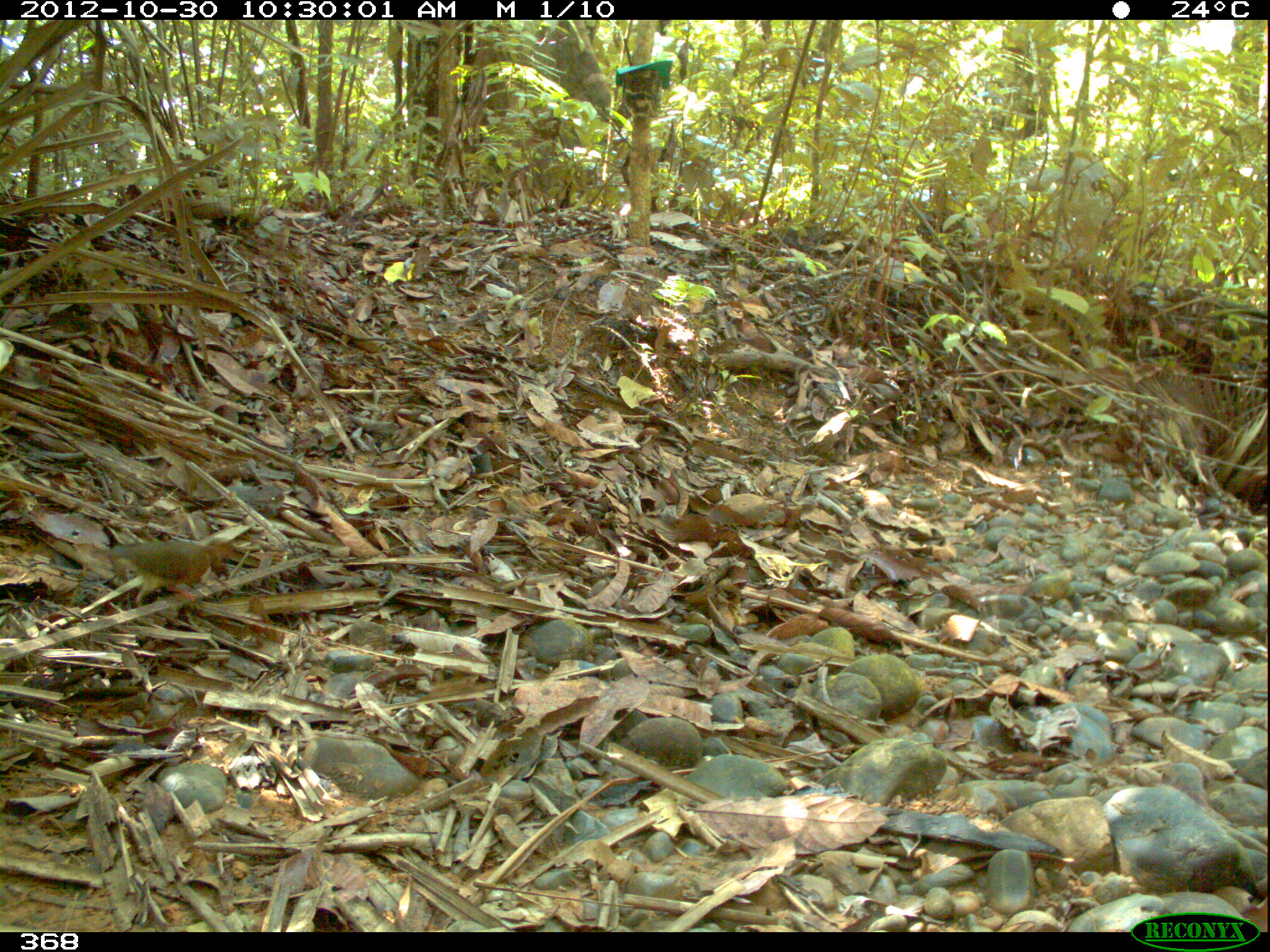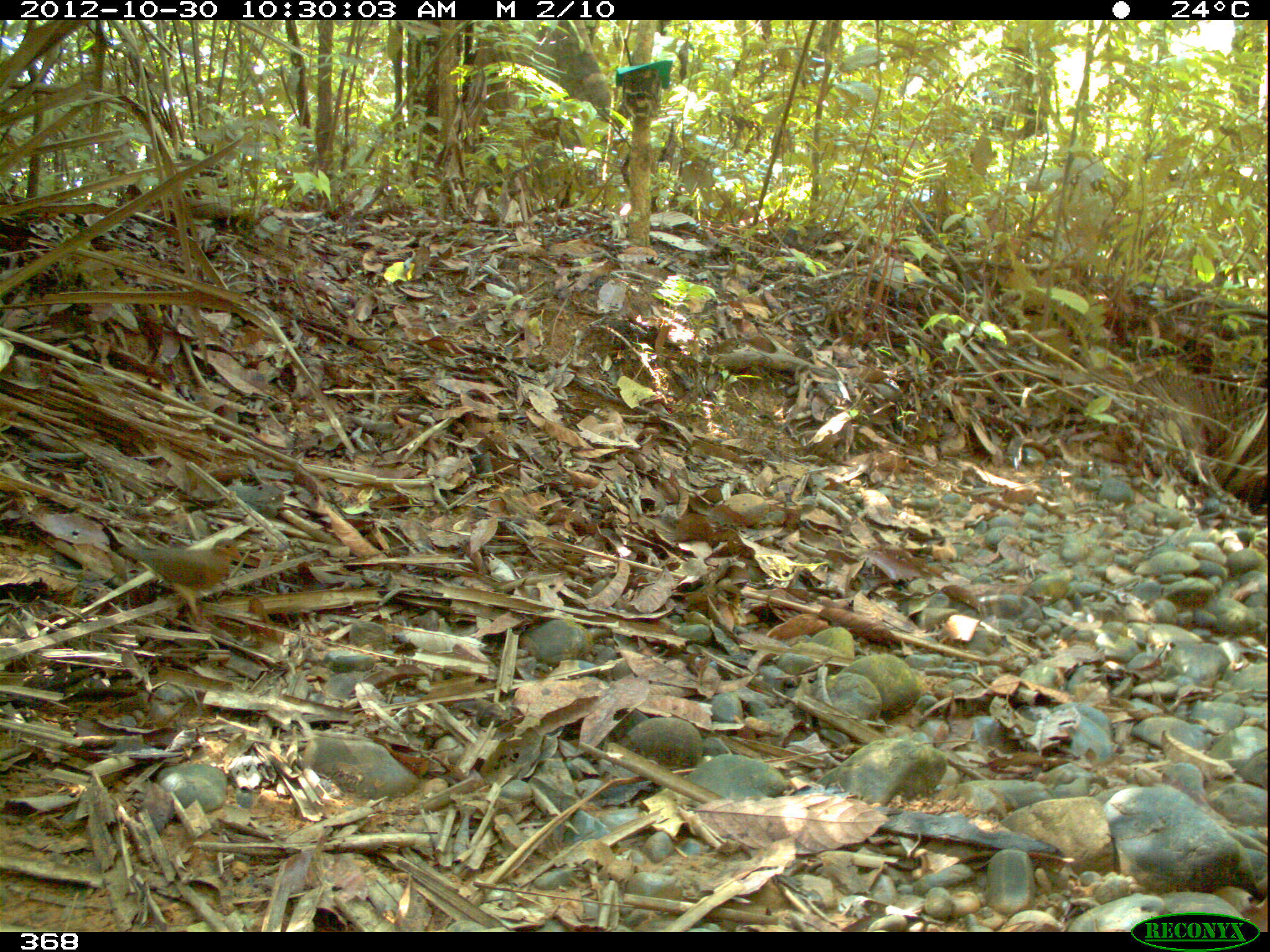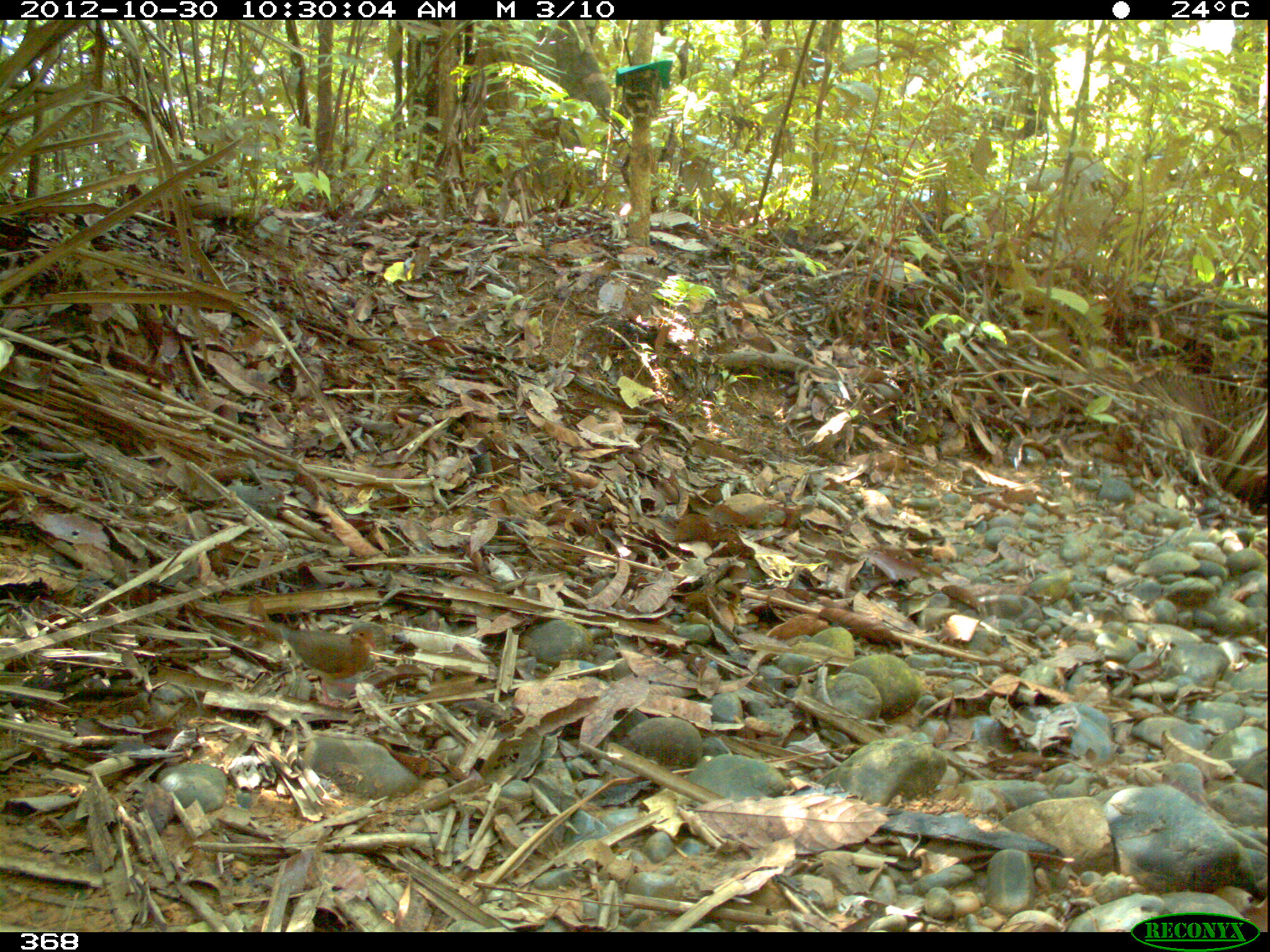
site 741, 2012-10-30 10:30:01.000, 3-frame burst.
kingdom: Animalia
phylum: Chordata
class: Aves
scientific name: Aves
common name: bird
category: unknown bird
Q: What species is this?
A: Unknown bird (bird) (Aves).